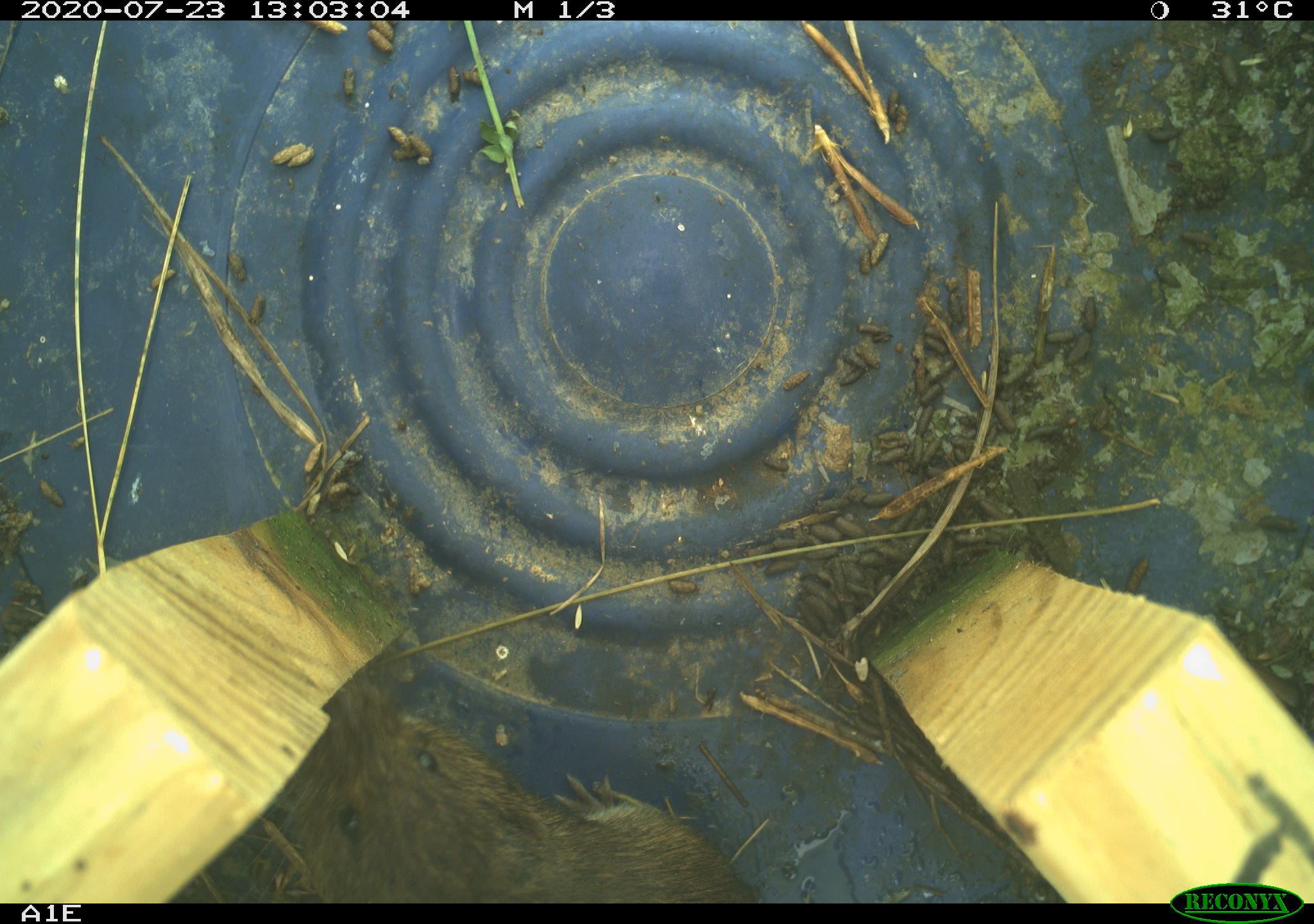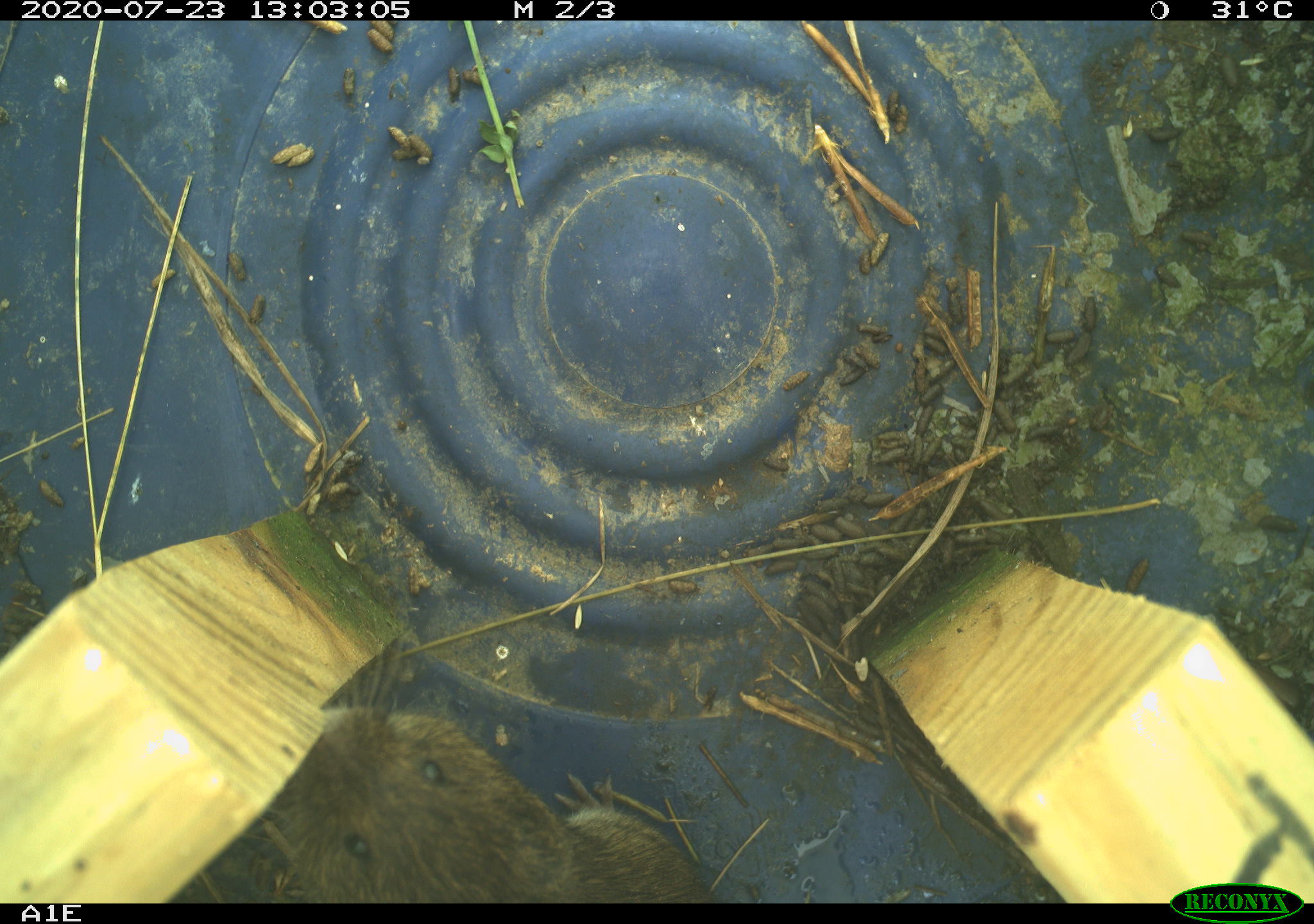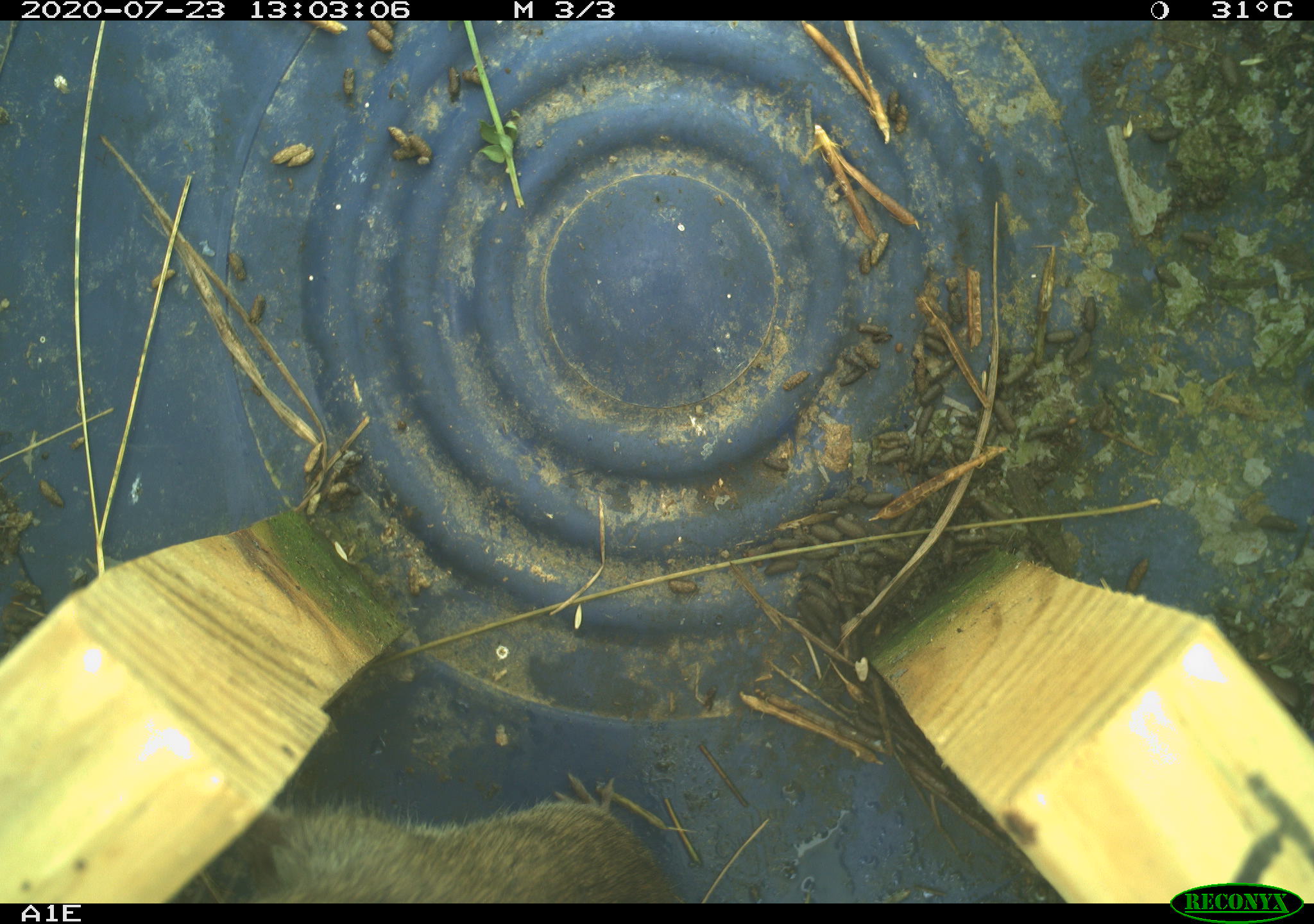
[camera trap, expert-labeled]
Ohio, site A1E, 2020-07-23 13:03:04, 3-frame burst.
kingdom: Animalia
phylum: Chordata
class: Mammalia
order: Rodentia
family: Cricetidae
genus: Microtus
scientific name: Microtus pennsylvanicus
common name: meadow vole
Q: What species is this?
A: Meadow vole (Microtus pennsylvanicus).